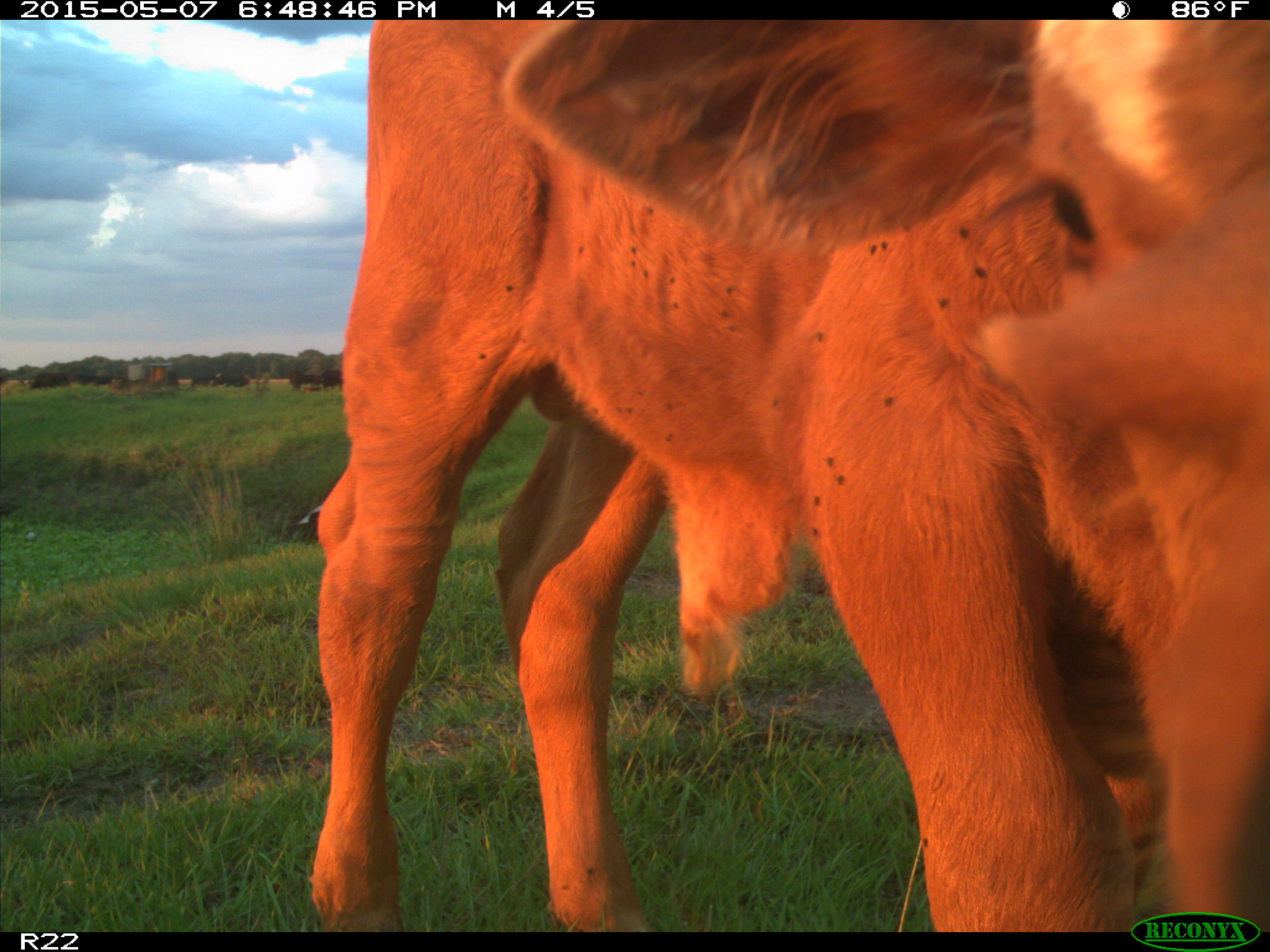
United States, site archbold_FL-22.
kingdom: Animalia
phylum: Chordata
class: Mammalia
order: Artiodactyla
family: Bovidae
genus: Bos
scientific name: Bos taurus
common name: domestic cow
Bos taurus (domestic cow).